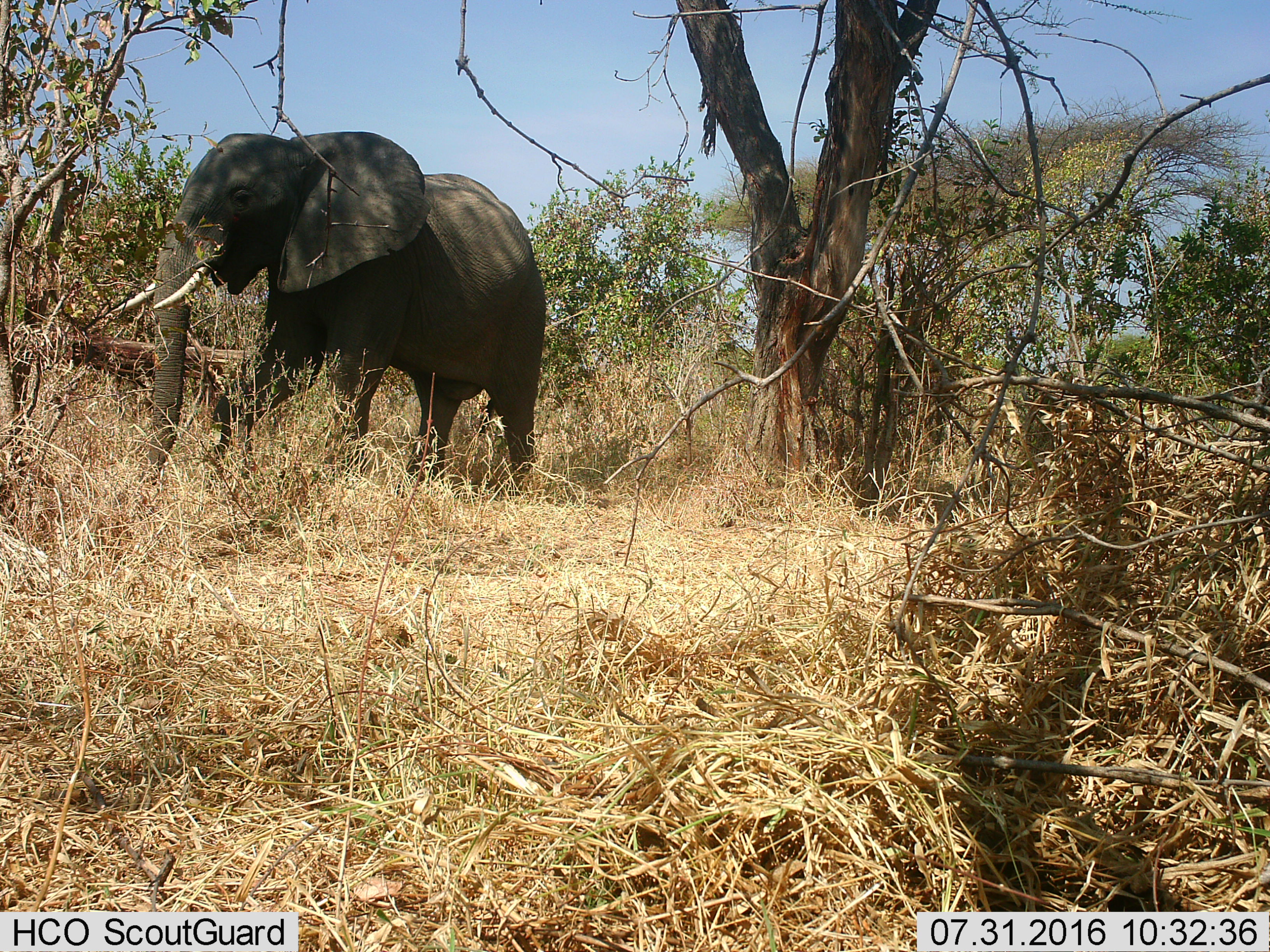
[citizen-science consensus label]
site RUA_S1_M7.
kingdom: Animalia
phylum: Chordata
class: Mammalia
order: Proboscidea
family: Elephantidae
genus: Loxodonta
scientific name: Loxodonta africana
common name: african bush elephant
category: elephant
Elephant (african bush elephant) (Loxodonta africana), count 1. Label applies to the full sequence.